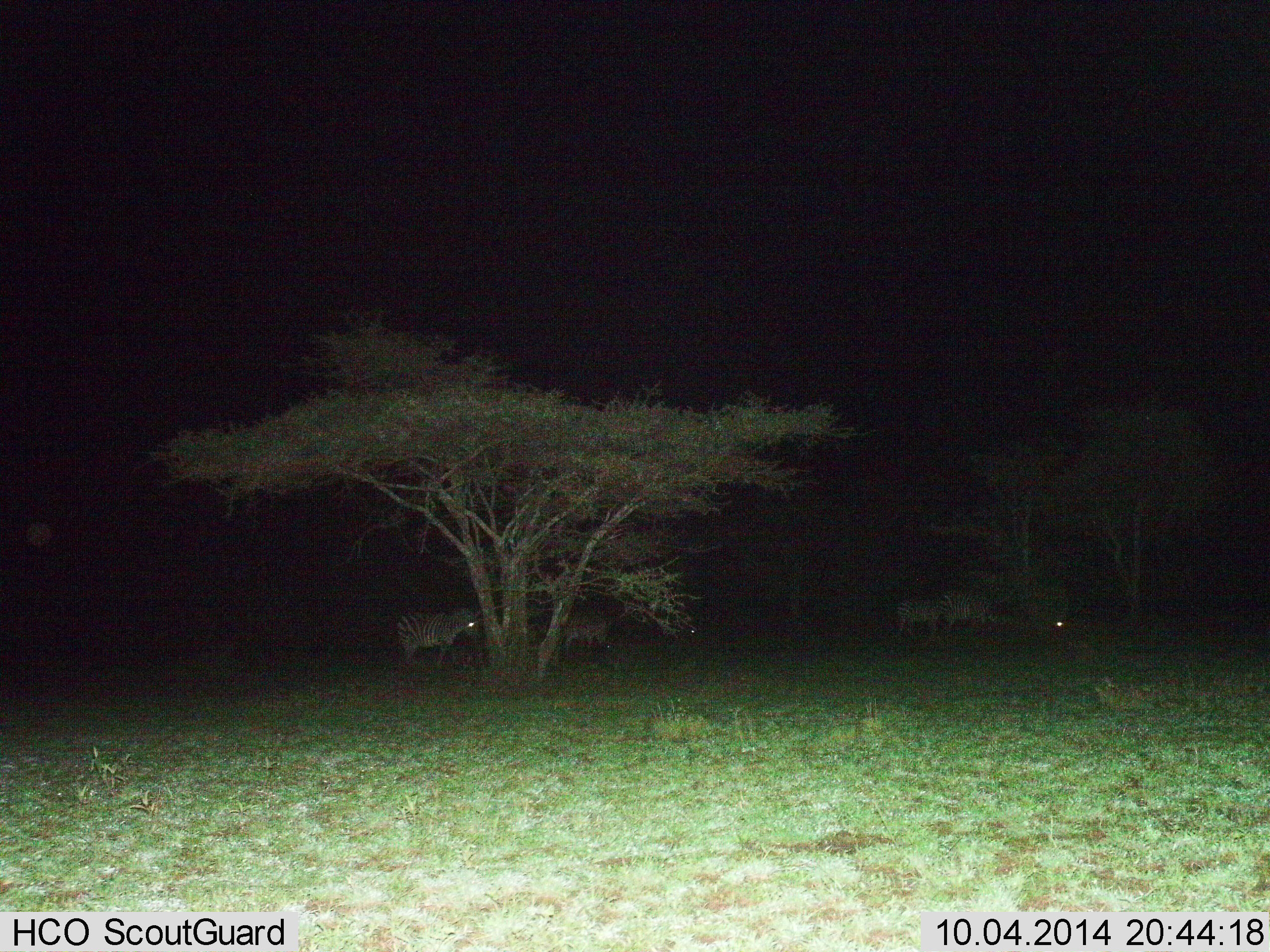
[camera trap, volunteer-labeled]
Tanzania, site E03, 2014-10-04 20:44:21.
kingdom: Animalia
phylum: Chordata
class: Mammalia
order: Perissodactyla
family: Equidae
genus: Equus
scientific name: Equus quagga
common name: plains zebra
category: zebra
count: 5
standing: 90%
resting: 10%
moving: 10%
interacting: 0%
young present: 0%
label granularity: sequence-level